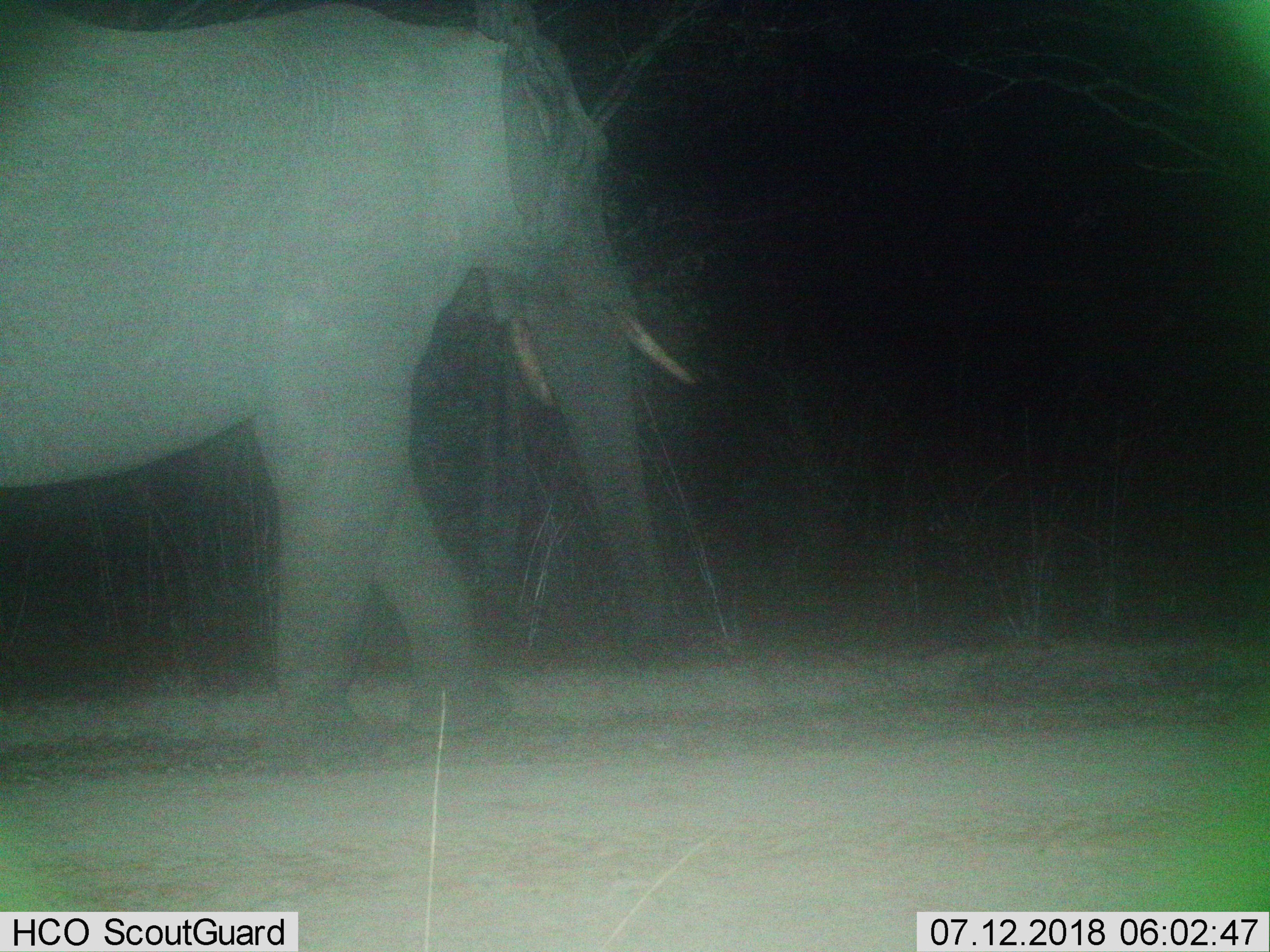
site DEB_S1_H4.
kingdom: Animalia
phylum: Chordata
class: Mammalia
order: Proboscidea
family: Elephantidae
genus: Loxodonta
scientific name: Loxodonta africana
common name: african bush elephant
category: elephant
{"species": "elephant (african bush elephant) (Loxodonta africana)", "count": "1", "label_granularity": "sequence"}